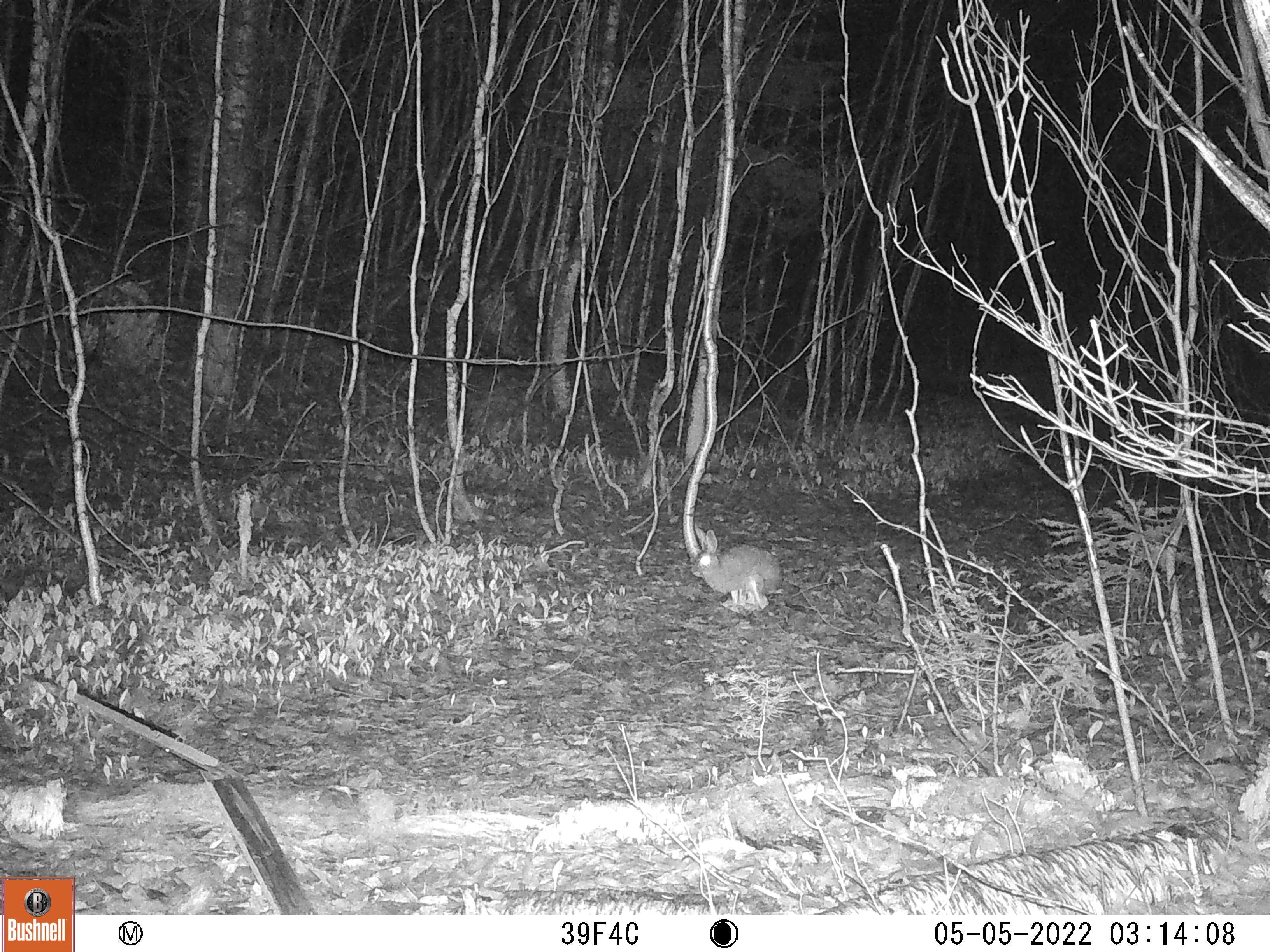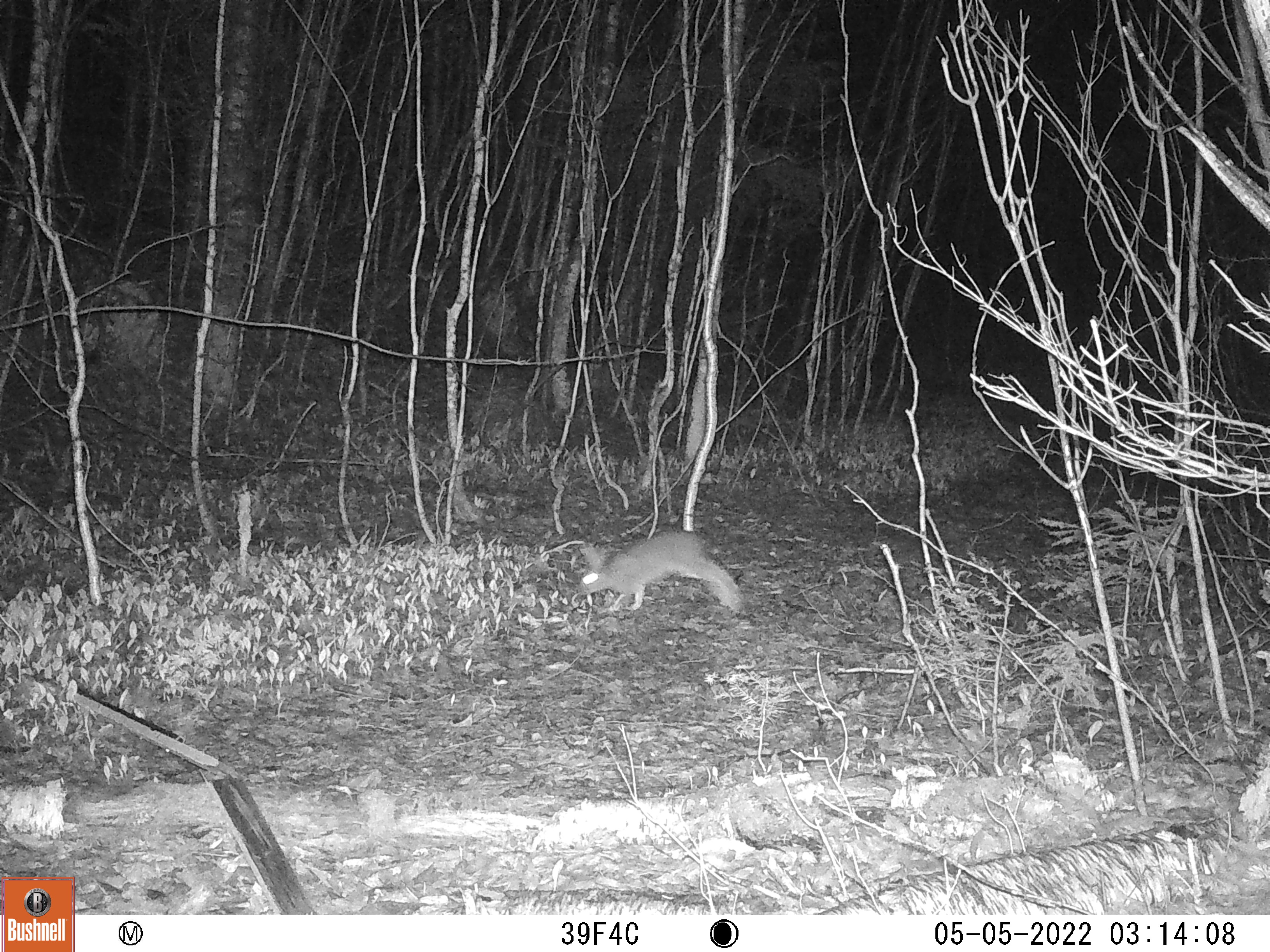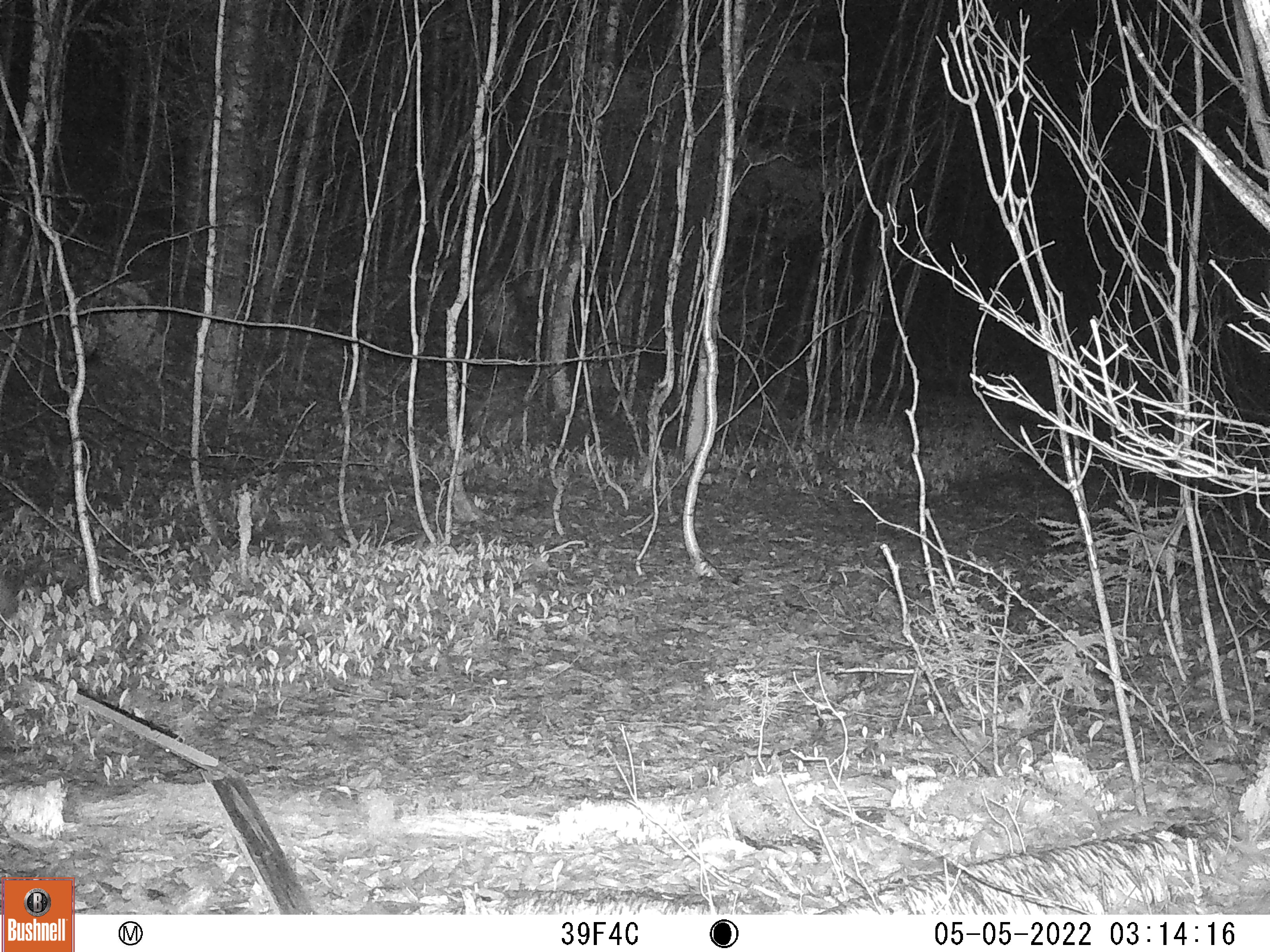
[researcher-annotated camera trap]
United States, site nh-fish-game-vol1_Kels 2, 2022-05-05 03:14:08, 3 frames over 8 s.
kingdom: Animalia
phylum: Chordata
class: Mammalia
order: Lagomorpha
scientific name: Lagomorpha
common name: rabbit or hare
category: rabbit or hare sp.